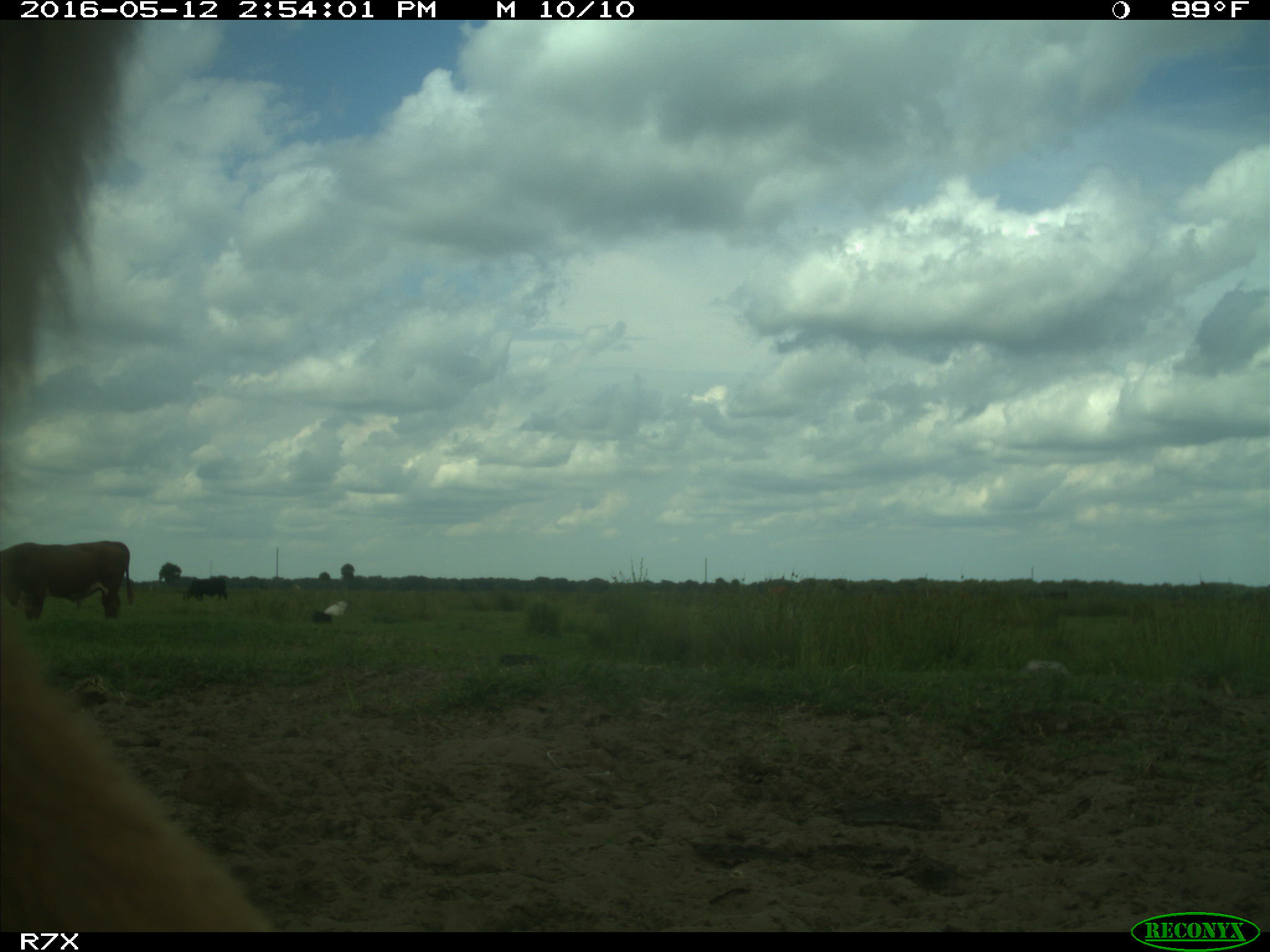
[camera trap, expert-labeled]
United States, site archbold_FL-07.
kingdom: Animalia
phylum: Chordata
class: Mammalia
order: Artiodactyla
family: Bovidae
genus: Bos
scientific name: Bos taurus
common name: domestic cow